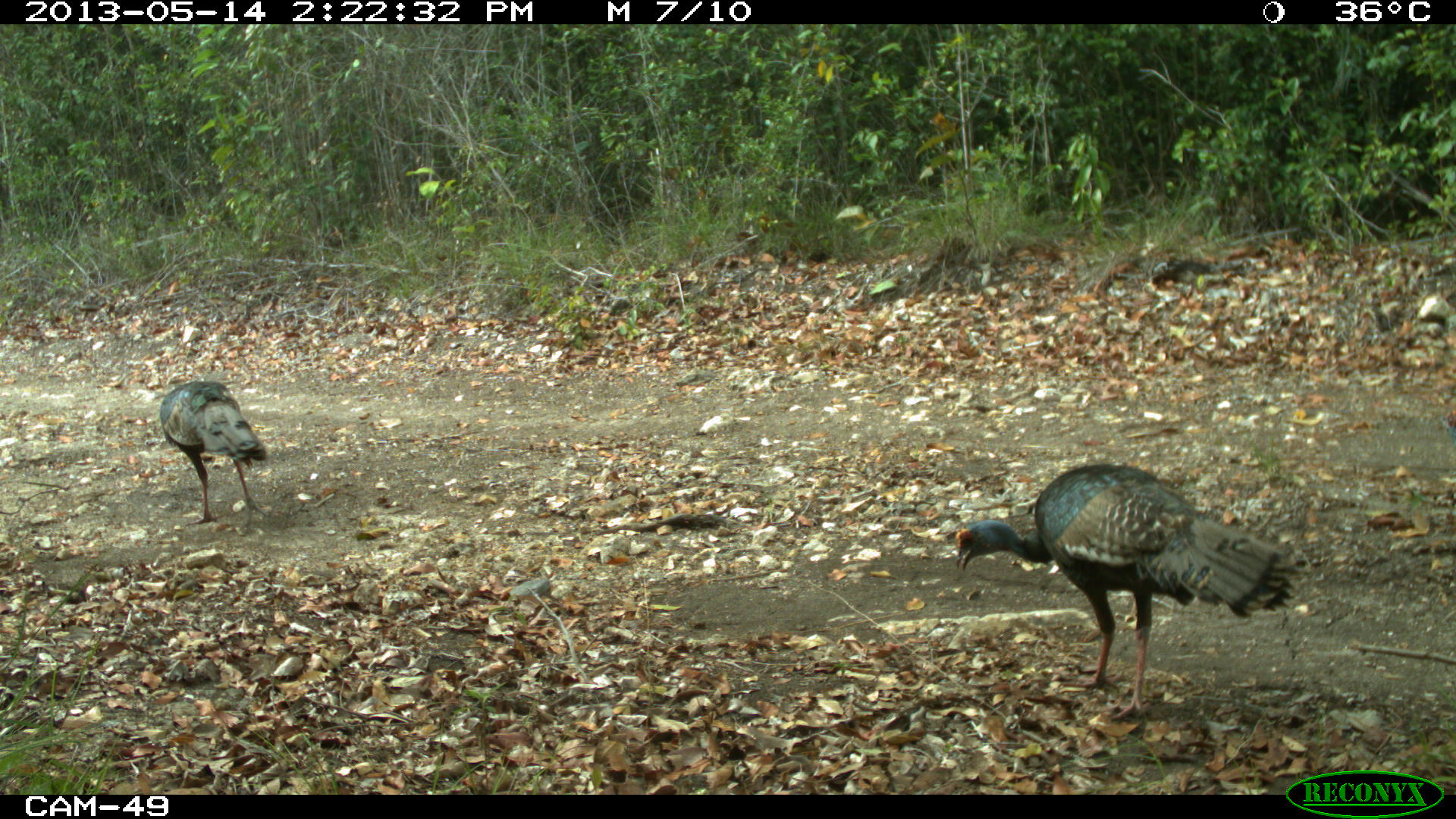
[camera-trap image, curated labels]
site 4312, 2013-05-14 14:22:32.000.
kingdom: Animalia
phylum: Chordata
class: Aves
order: Galliformes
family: Phasianidae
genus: Meleagris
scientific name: Meleagris ocellata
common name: ocellated turkey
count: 4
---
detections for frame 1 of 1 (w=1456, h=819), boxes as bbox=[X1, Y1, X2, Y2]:
meleagris ocellata: bbox=[954, 464, 1293, 717]; bbox=[159, 381, 267, 526]